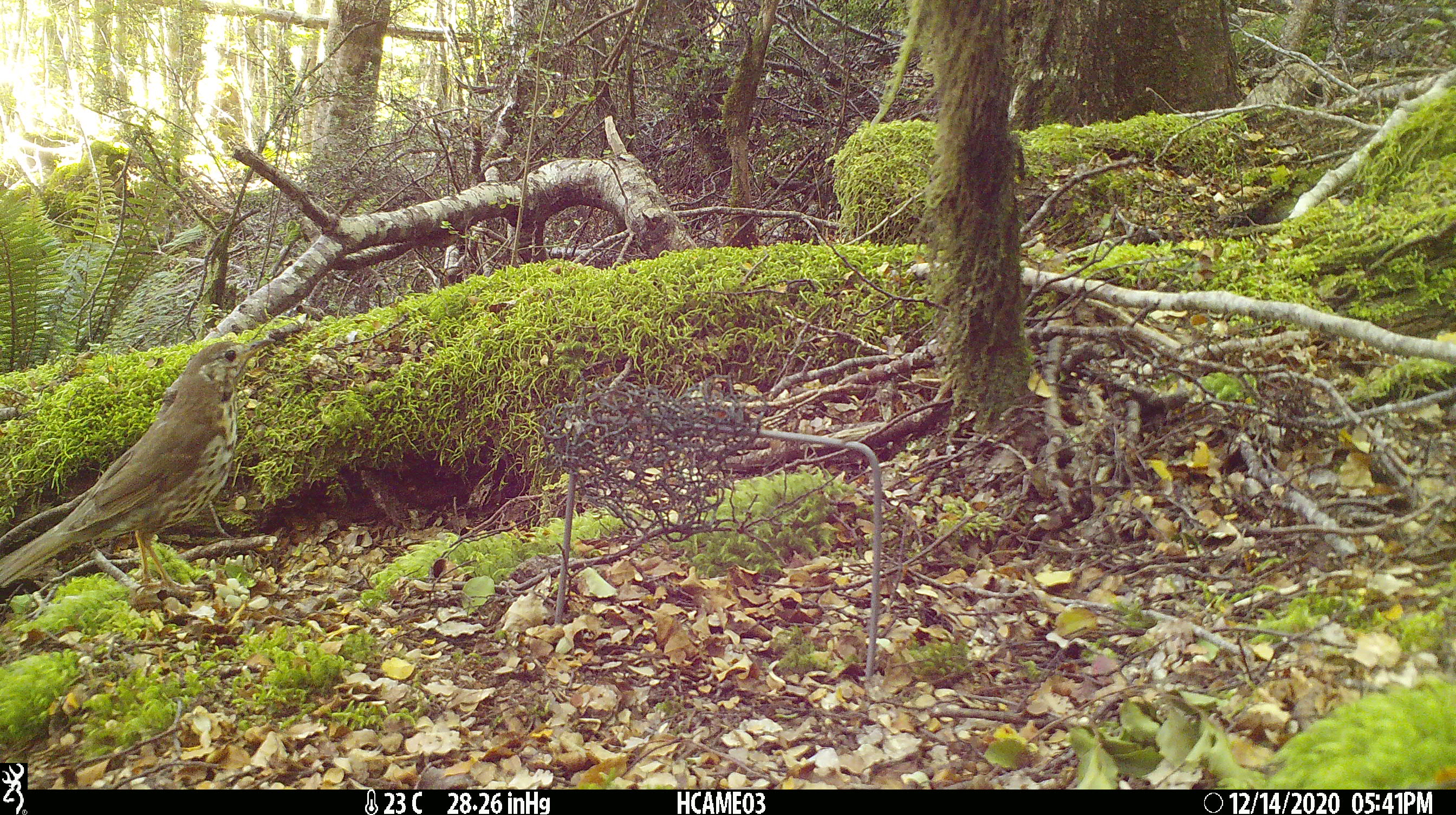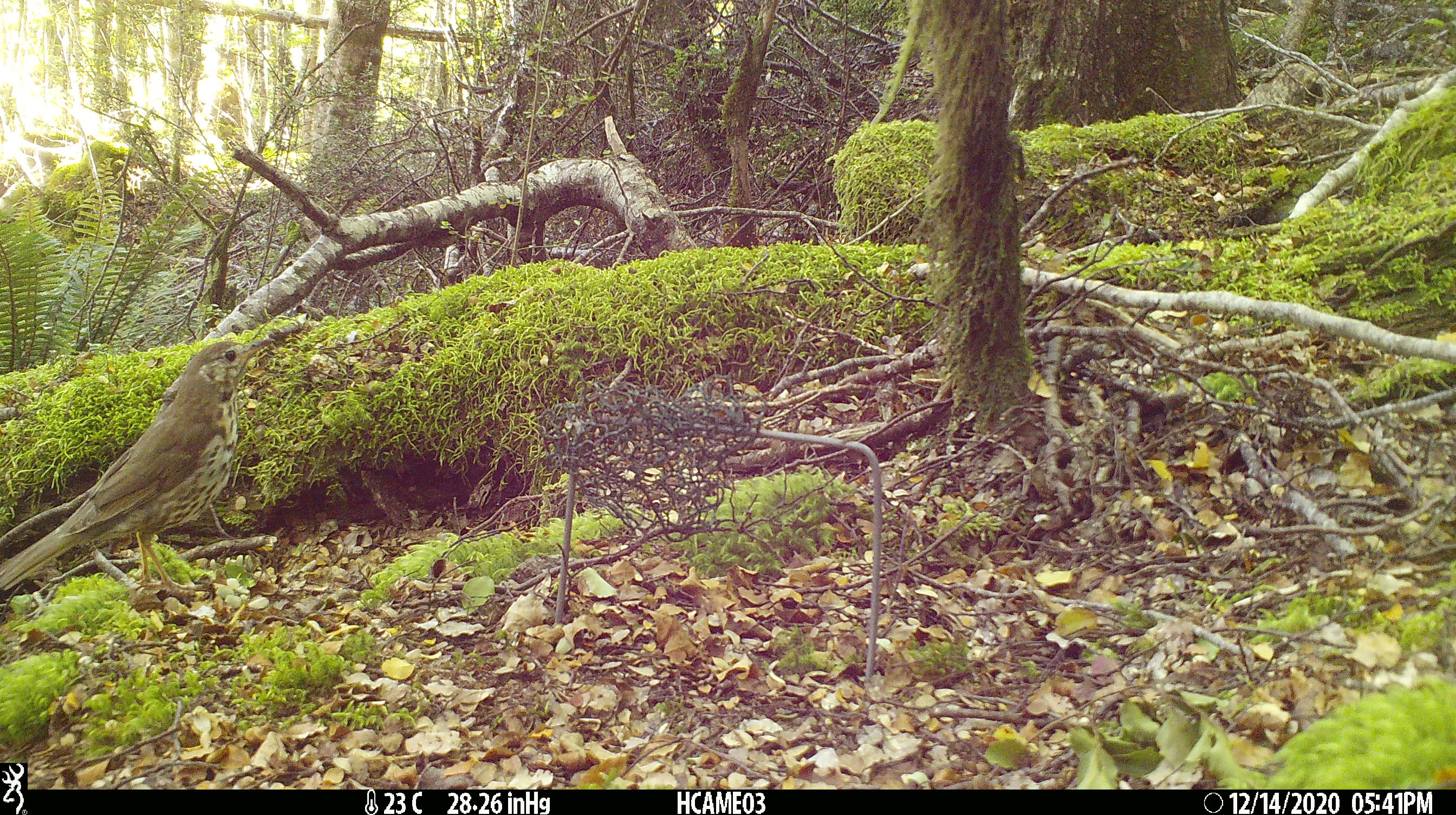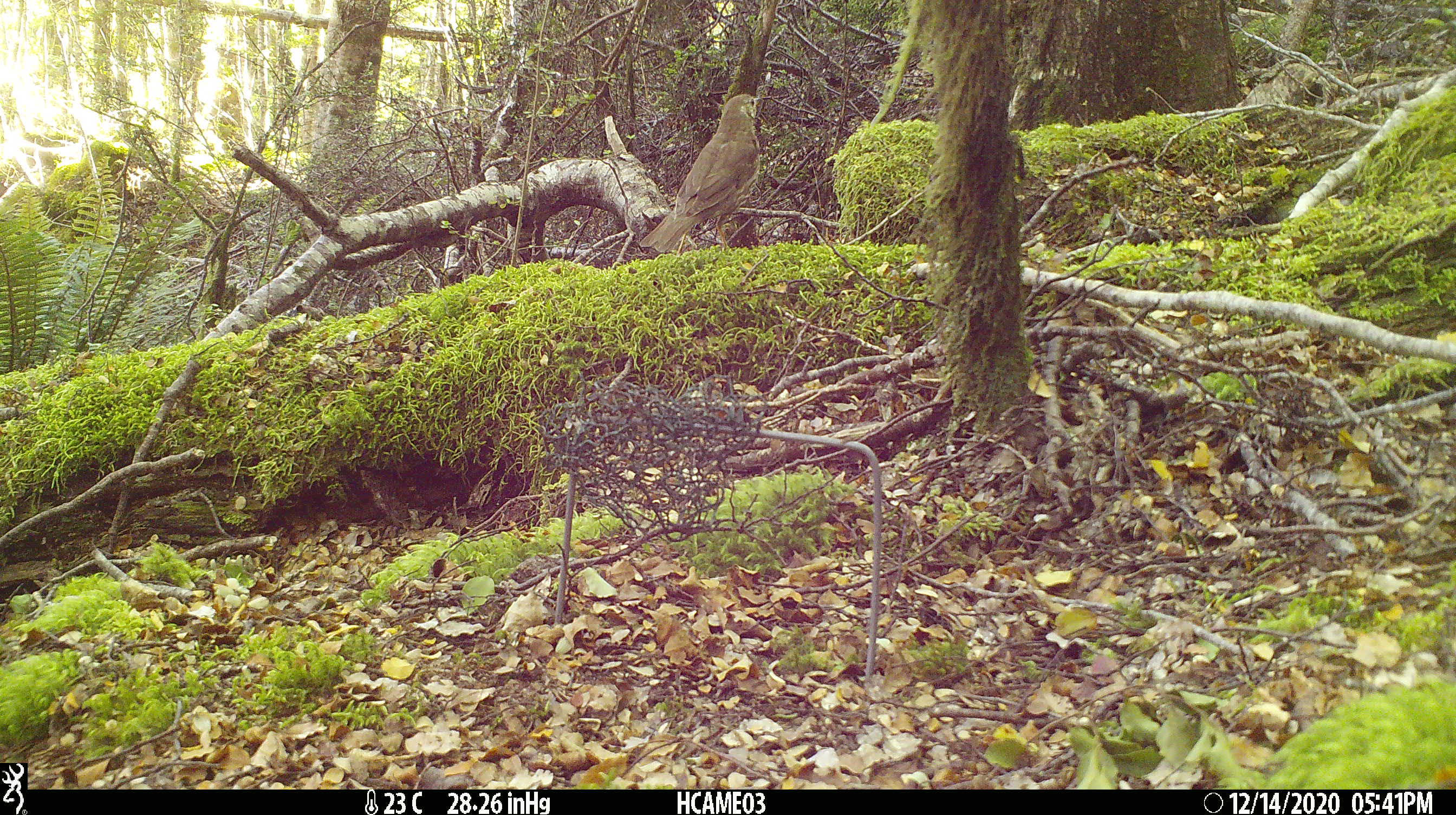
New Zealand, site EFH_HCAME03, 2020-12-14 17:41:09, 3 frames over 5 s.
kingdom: Animalia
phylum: Chordata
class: Aves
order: Passeriformes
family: Turdidae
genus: Turdus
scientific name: Turdus philomelos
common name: song thrush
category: thrush